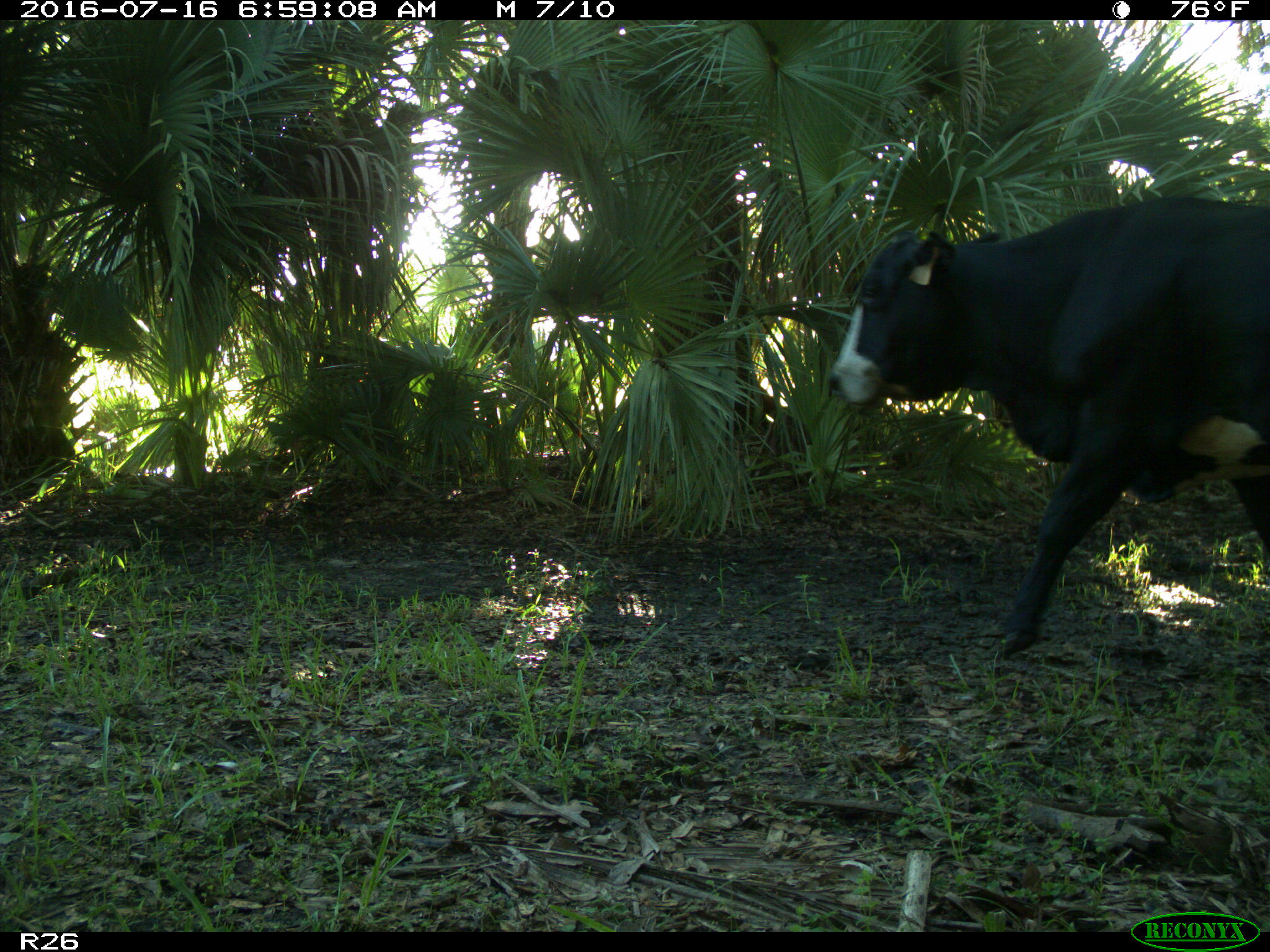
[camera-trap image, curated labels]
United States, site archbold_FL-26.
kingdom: Animalia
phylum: Chordata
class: Mammalia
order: Artiodactyla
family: Bovidae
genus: Bos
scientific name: Bos taurus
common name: domestic cow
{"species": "Bos taurus (domestic cow)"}